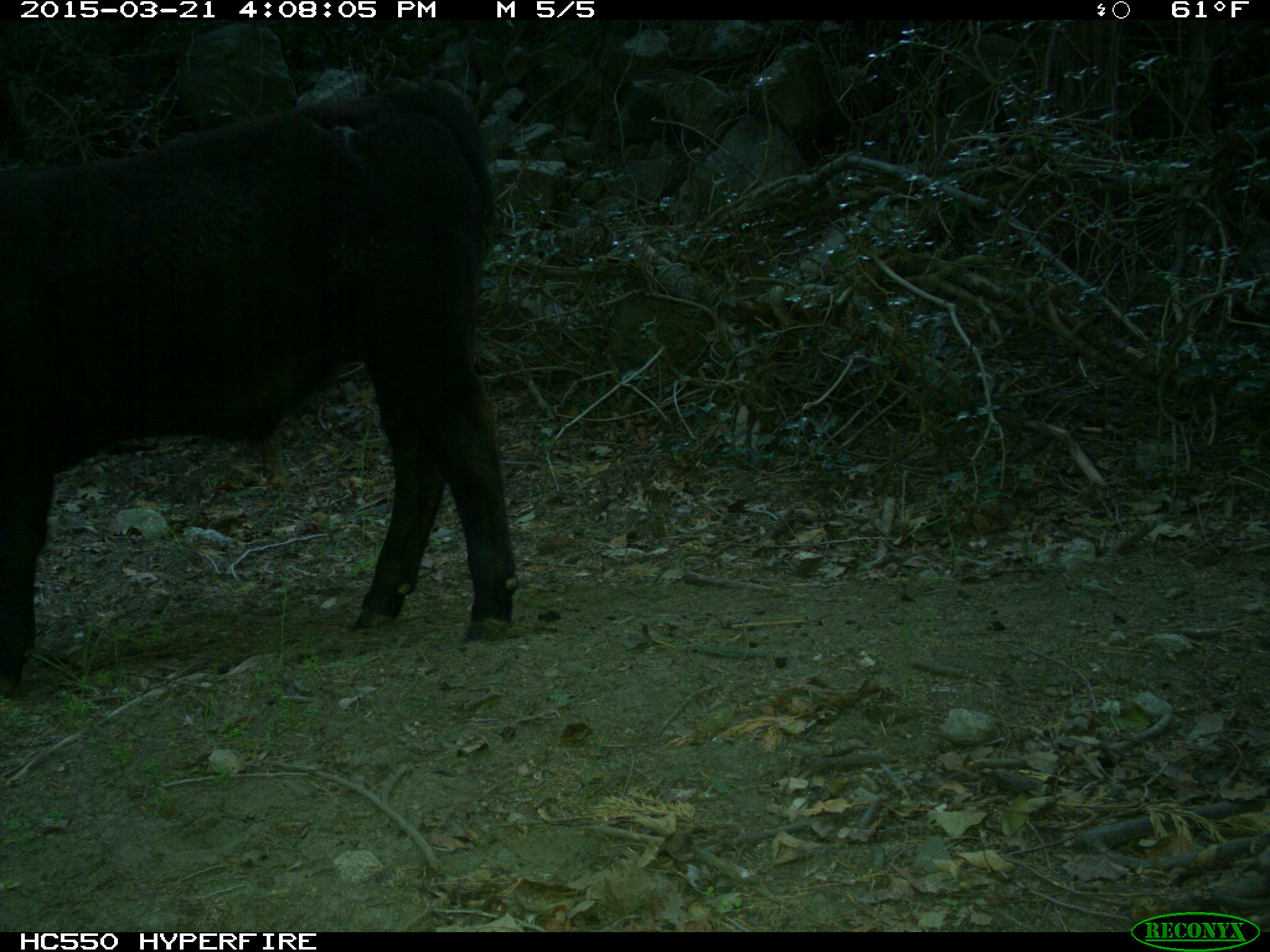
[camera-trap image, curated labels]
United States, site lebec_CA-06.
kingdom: Animalia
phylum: Chordata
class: Mammalia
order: Artiodactyla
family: Bovidae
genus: Bos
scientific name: Bos taurus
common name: domestic cow